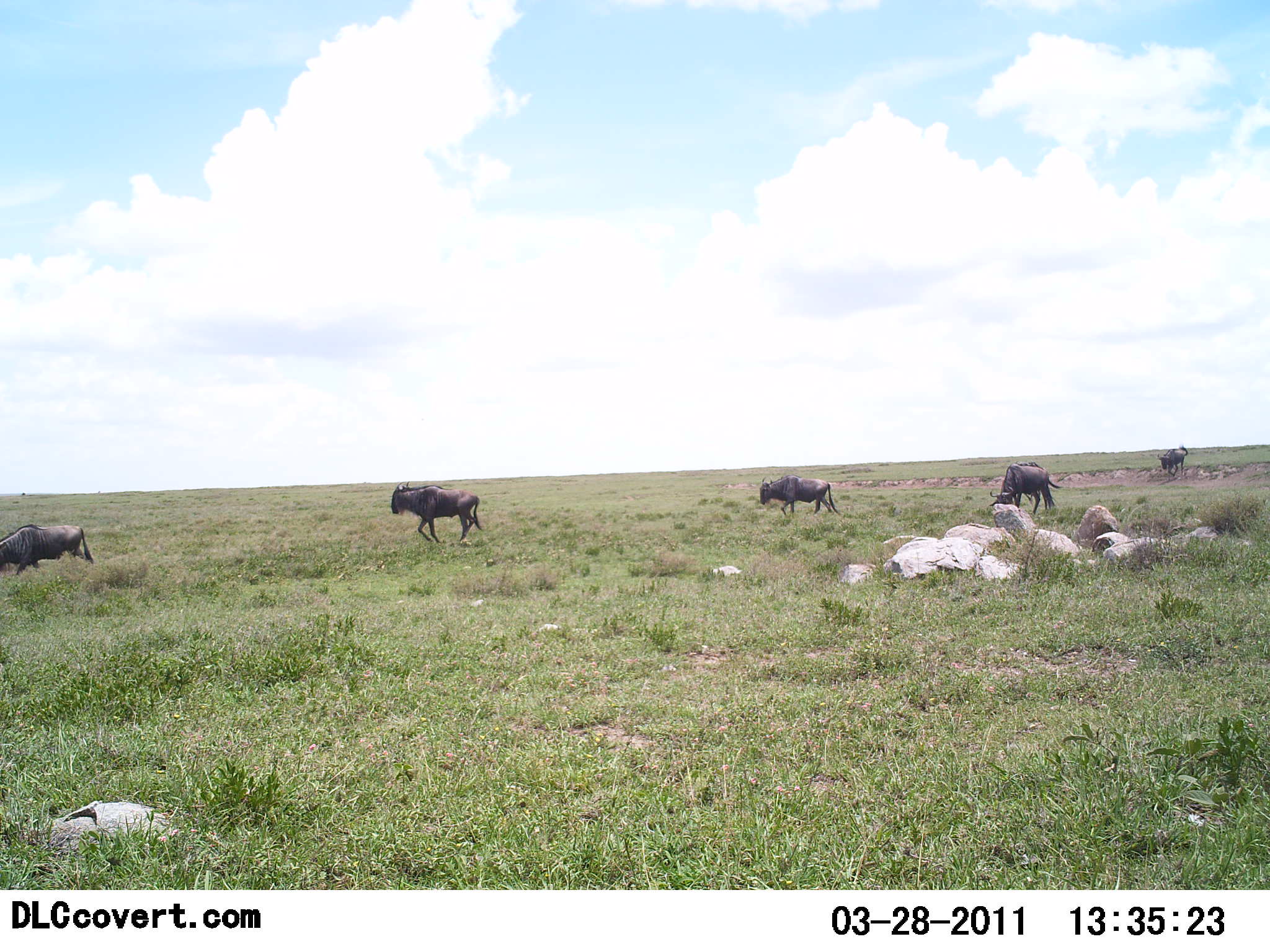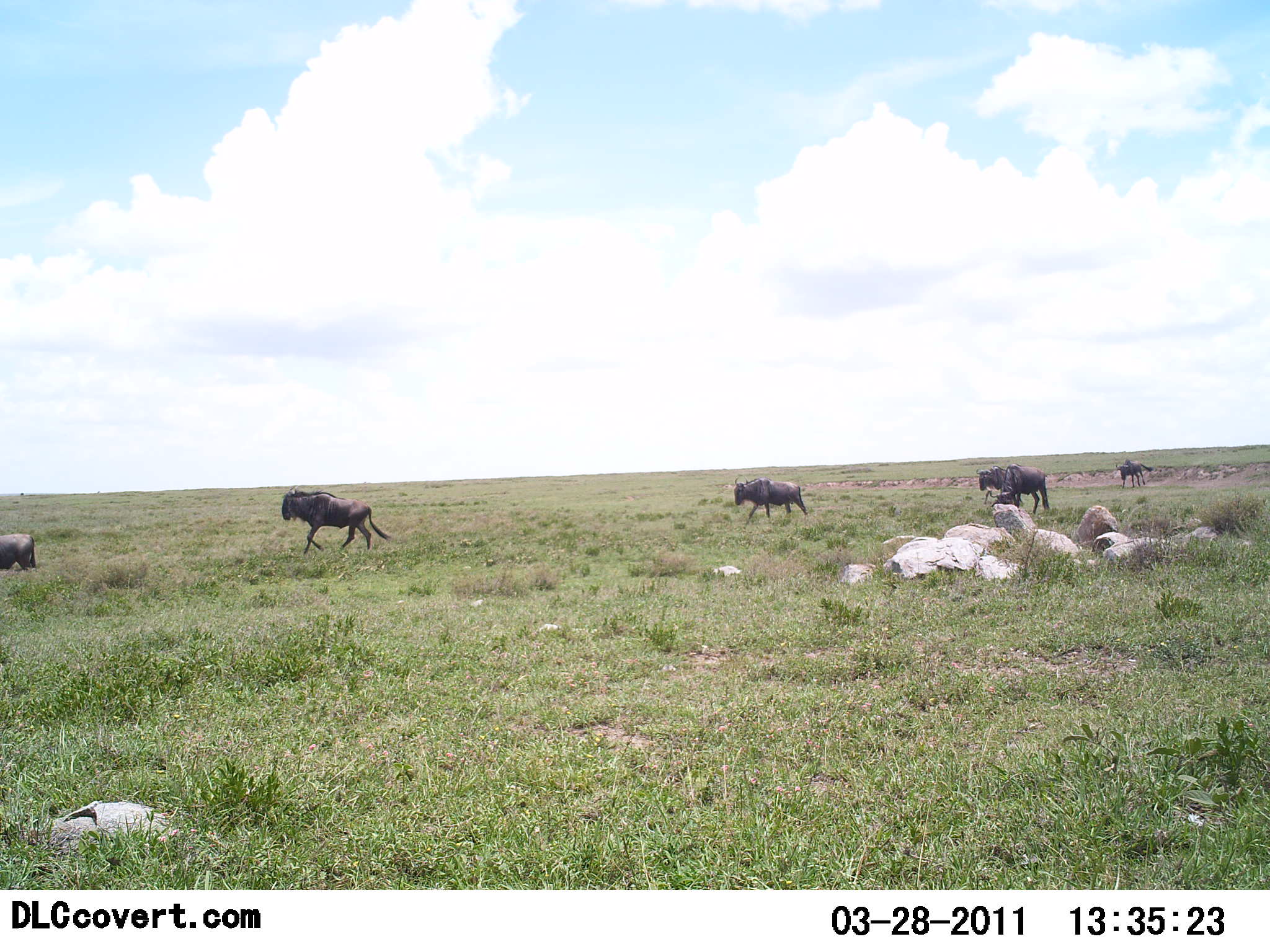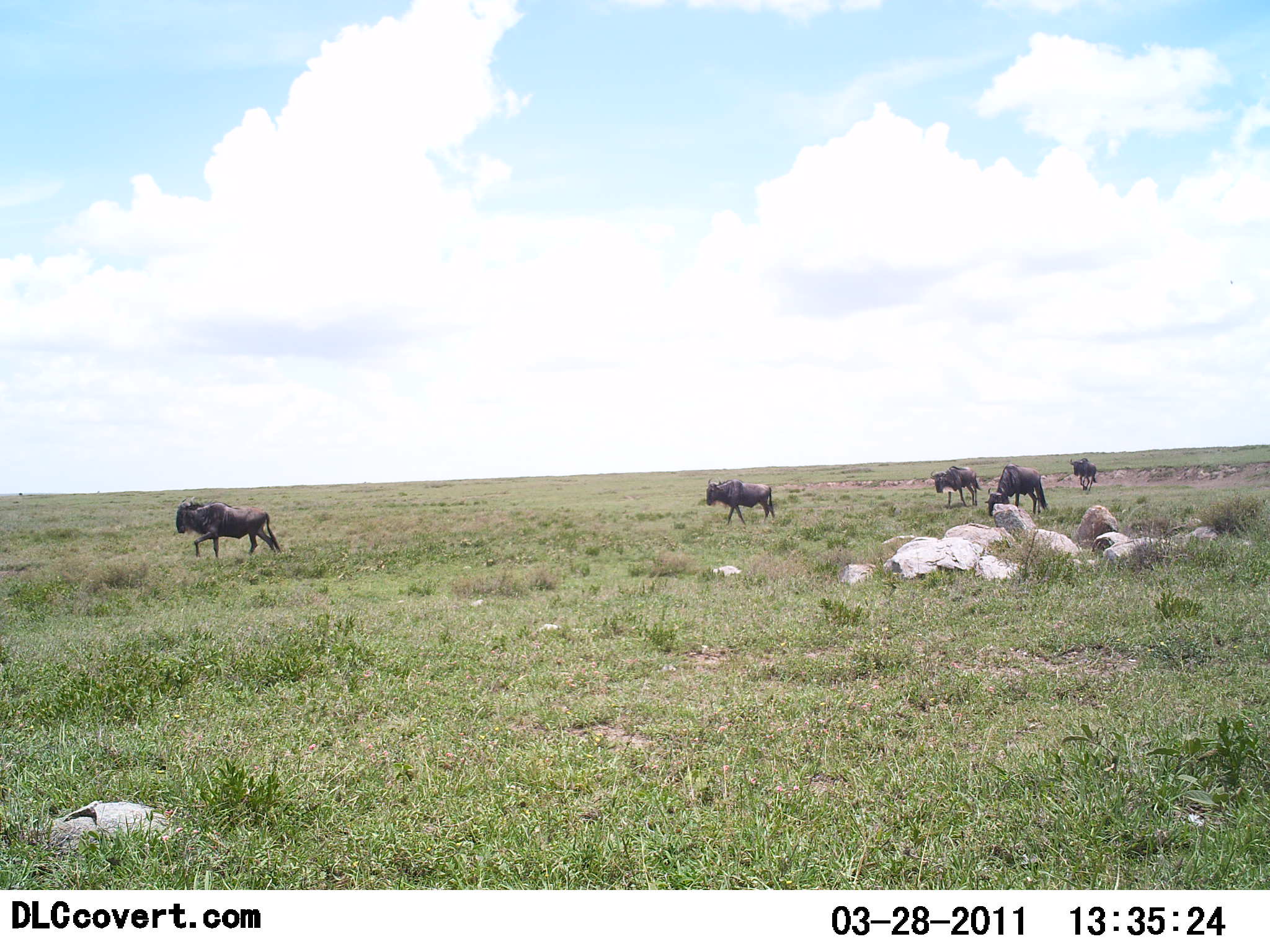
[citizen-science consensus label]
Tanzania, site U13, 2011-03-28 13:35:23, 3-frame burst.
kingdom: Animalia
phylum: Chordata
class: Mammalia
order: Artiodactyla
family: Bovidae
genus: Connochaetes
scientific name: Connochaetes taurinus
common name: blue wildebeest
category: wildebeest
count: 5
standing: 21%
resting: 0%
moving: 100%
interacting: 0%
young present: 0%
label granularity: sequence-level